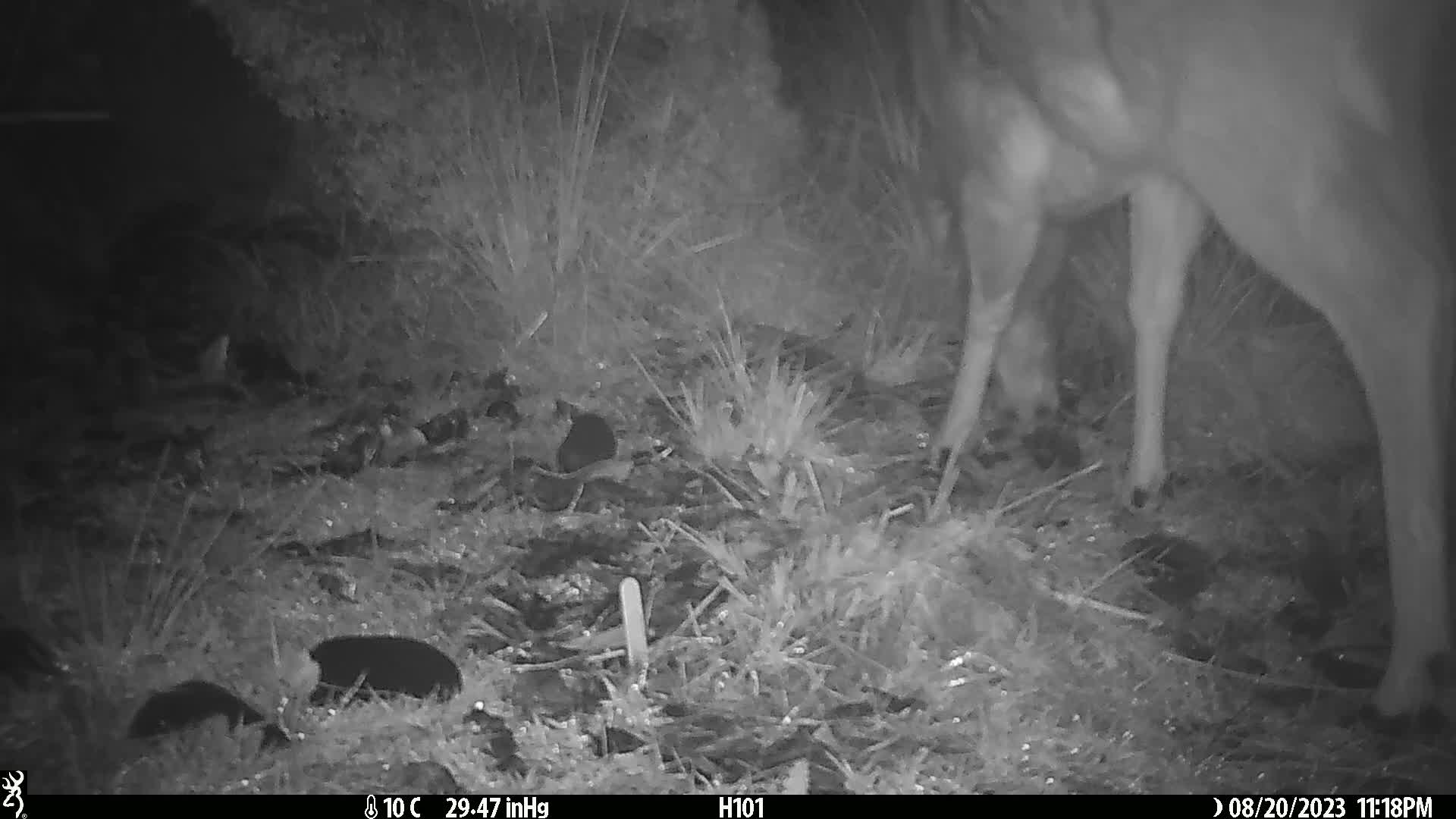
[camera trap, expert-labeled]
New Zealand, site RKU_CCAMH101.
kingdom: Animalia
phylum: Chordata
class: Mammalia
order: Artiodactyla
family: Cervidae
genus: Odocoileus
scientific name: Odocoileus virginianus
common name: white-tailed deer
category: white tailed deer